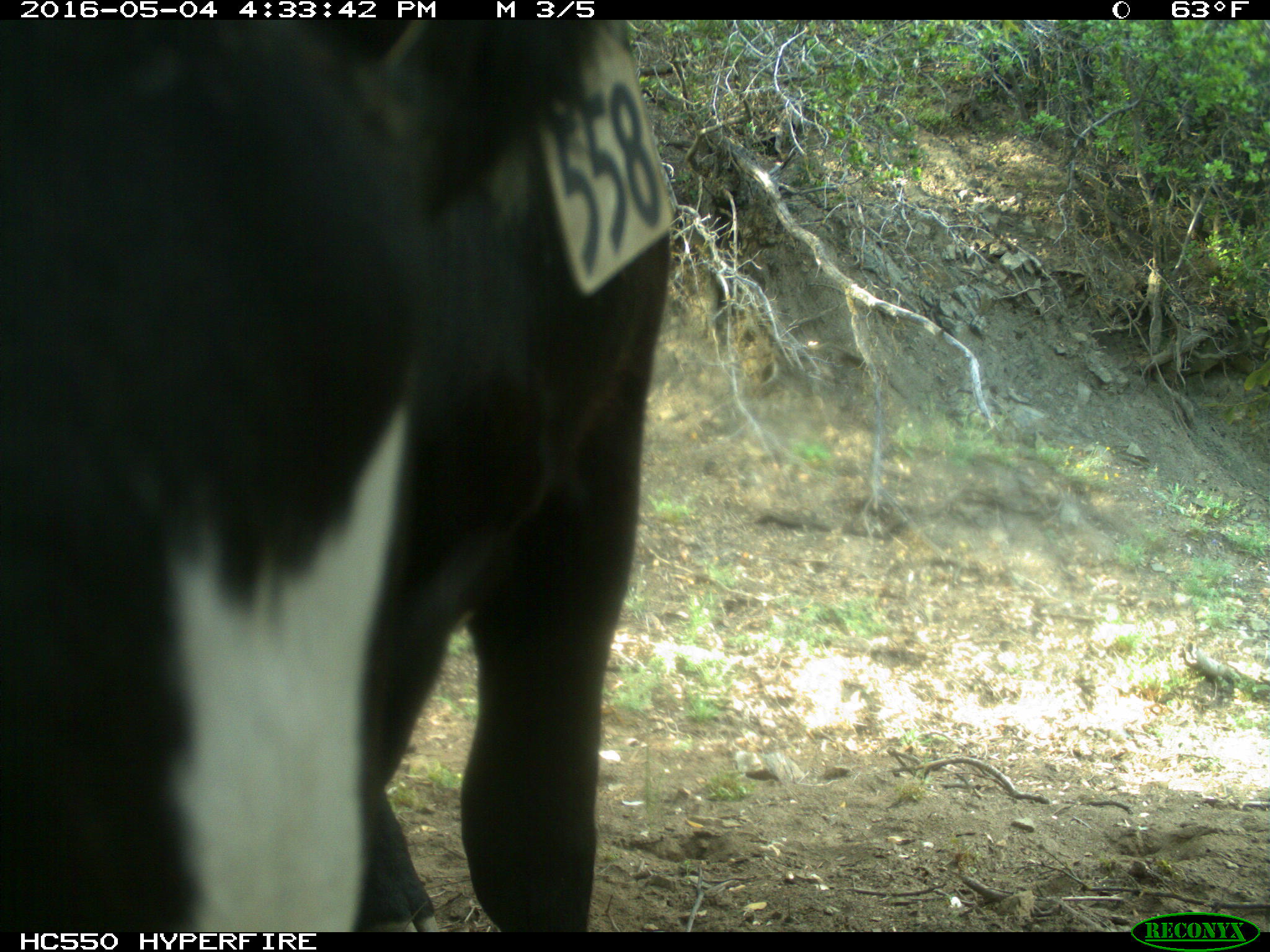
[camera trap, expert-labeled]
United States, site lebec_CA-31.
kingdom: Animalia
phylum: Chordata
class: Mammalia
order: Artiodactyla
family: Bovidae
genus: Bos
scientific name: Bos taurus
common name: domestic cow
Bos taurus (domestic cow).